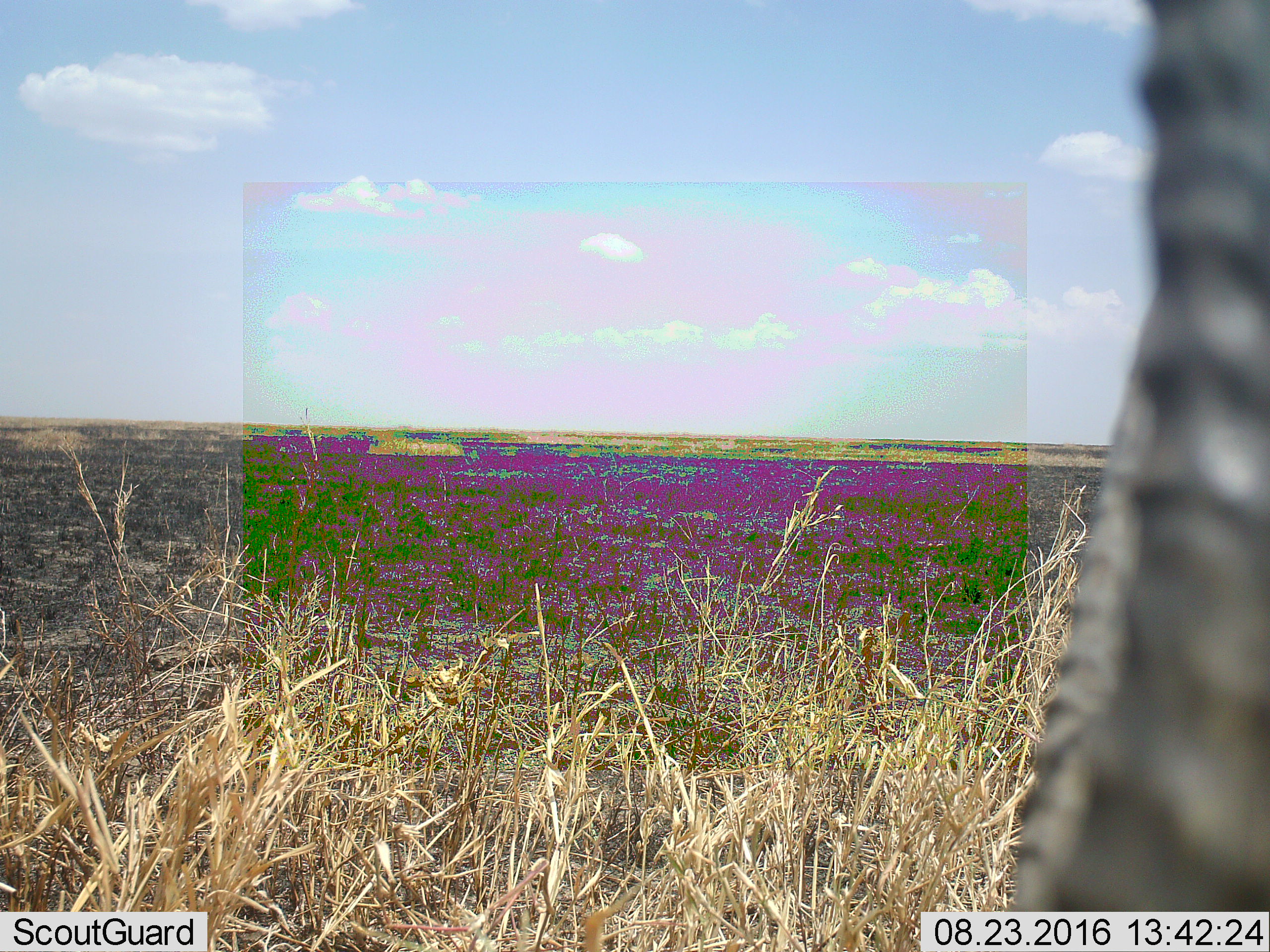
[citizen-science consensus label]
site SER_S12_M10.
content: unidentified animal